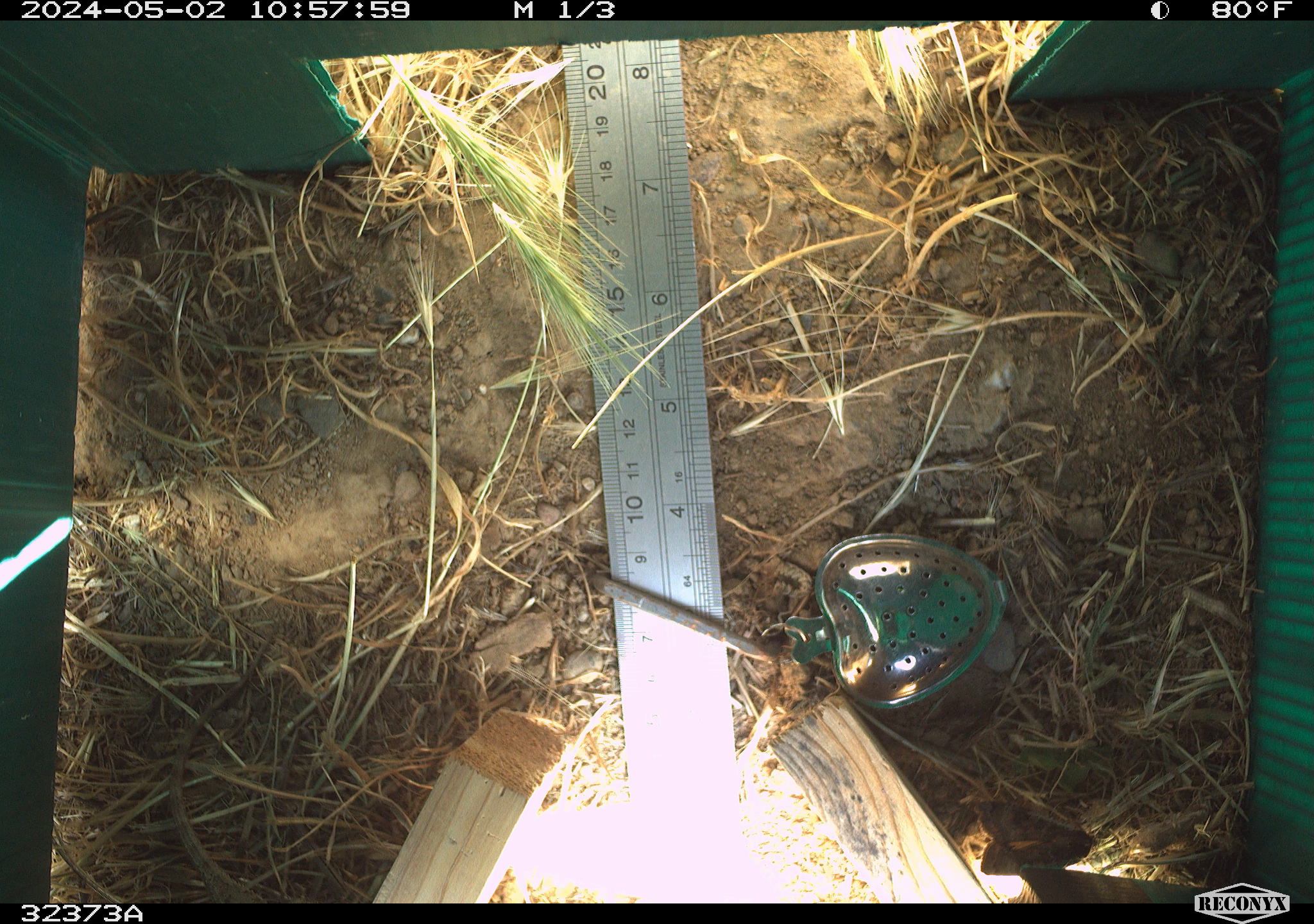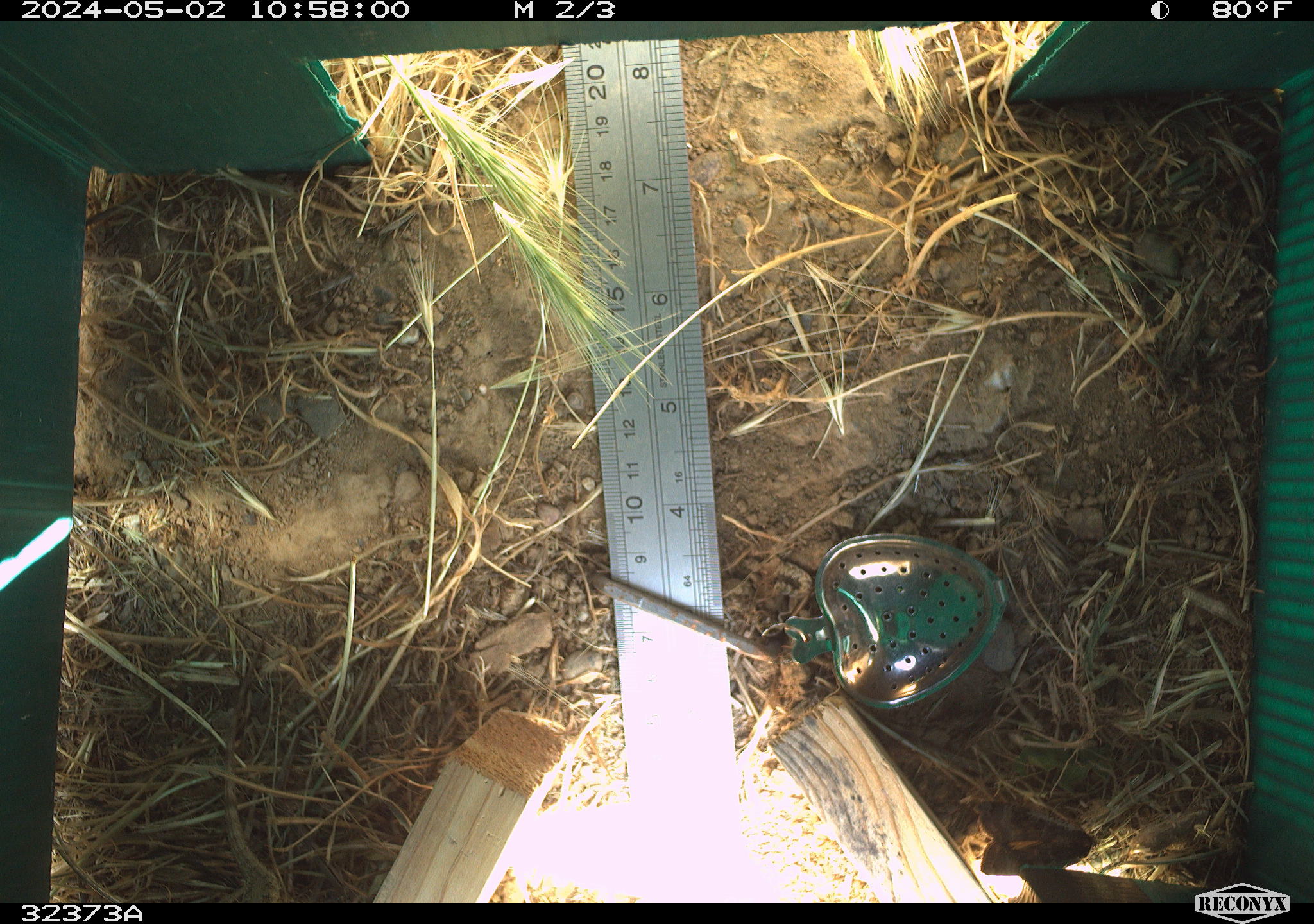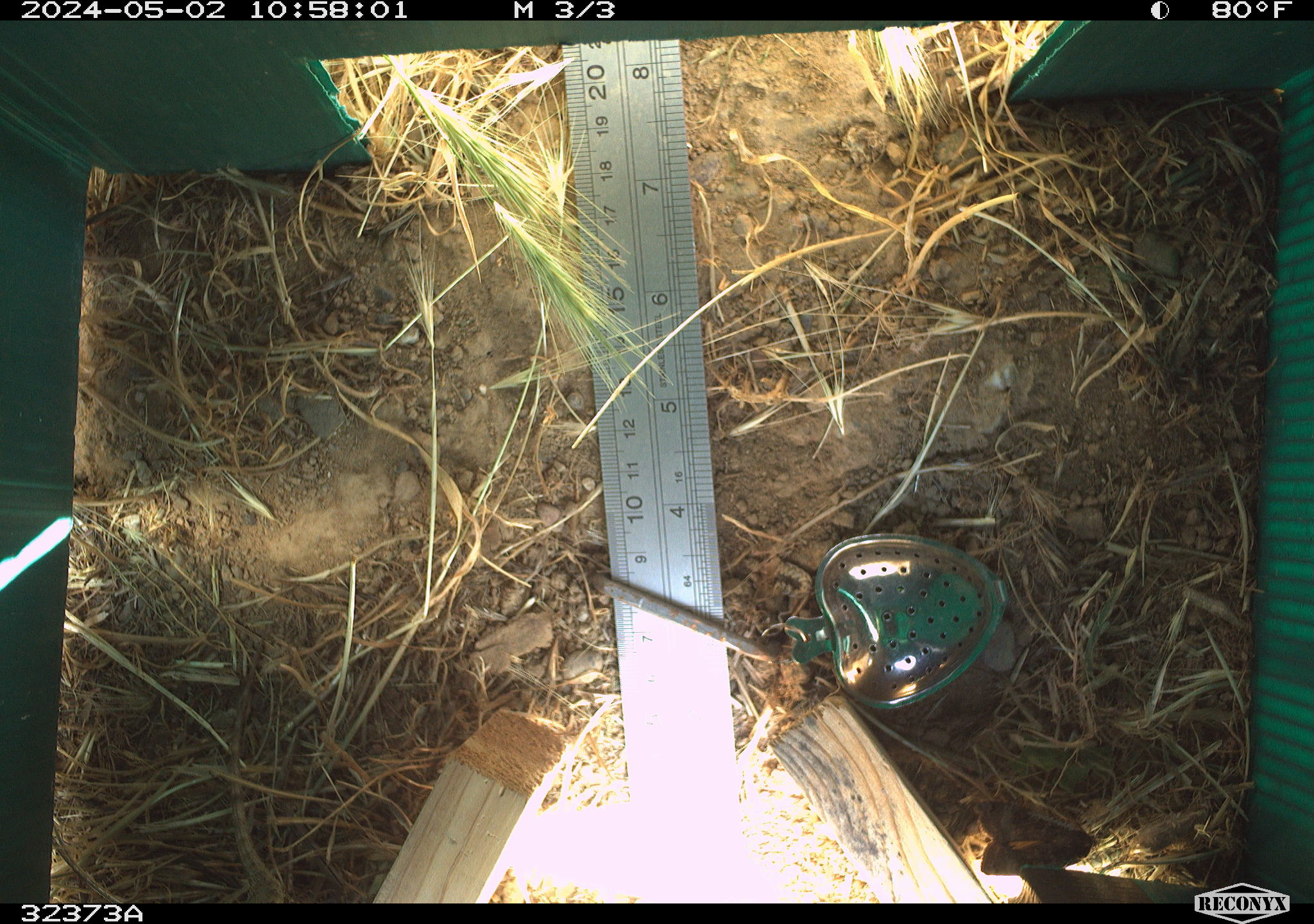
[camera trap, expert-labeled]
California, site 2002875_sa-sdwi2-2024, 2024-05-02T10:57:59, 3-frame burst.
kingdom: Animalia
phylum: Chordata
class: Reptilia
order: Squamata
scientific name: Squamata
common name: lizards and snakes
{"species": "lizards and snakes (Squamata)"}